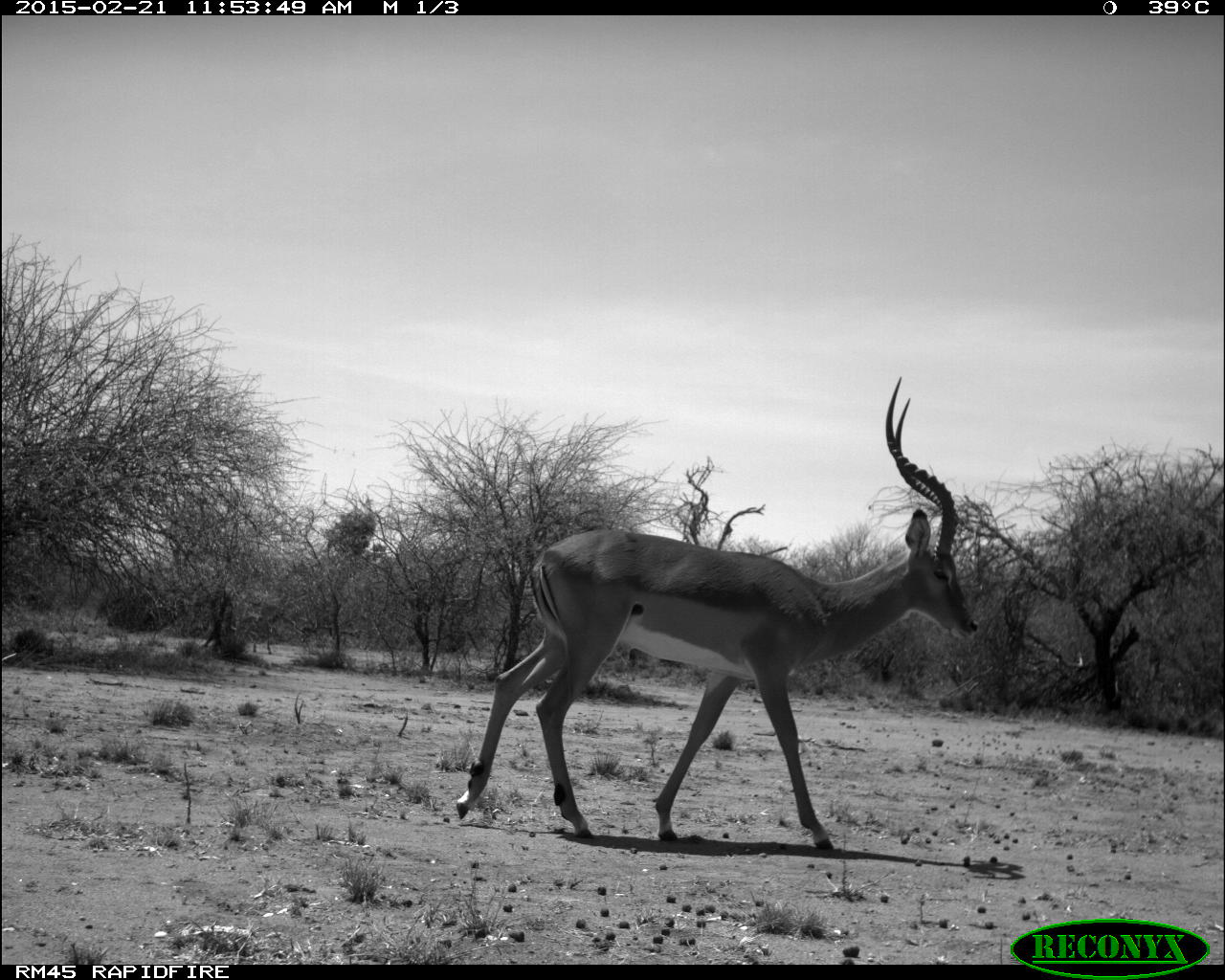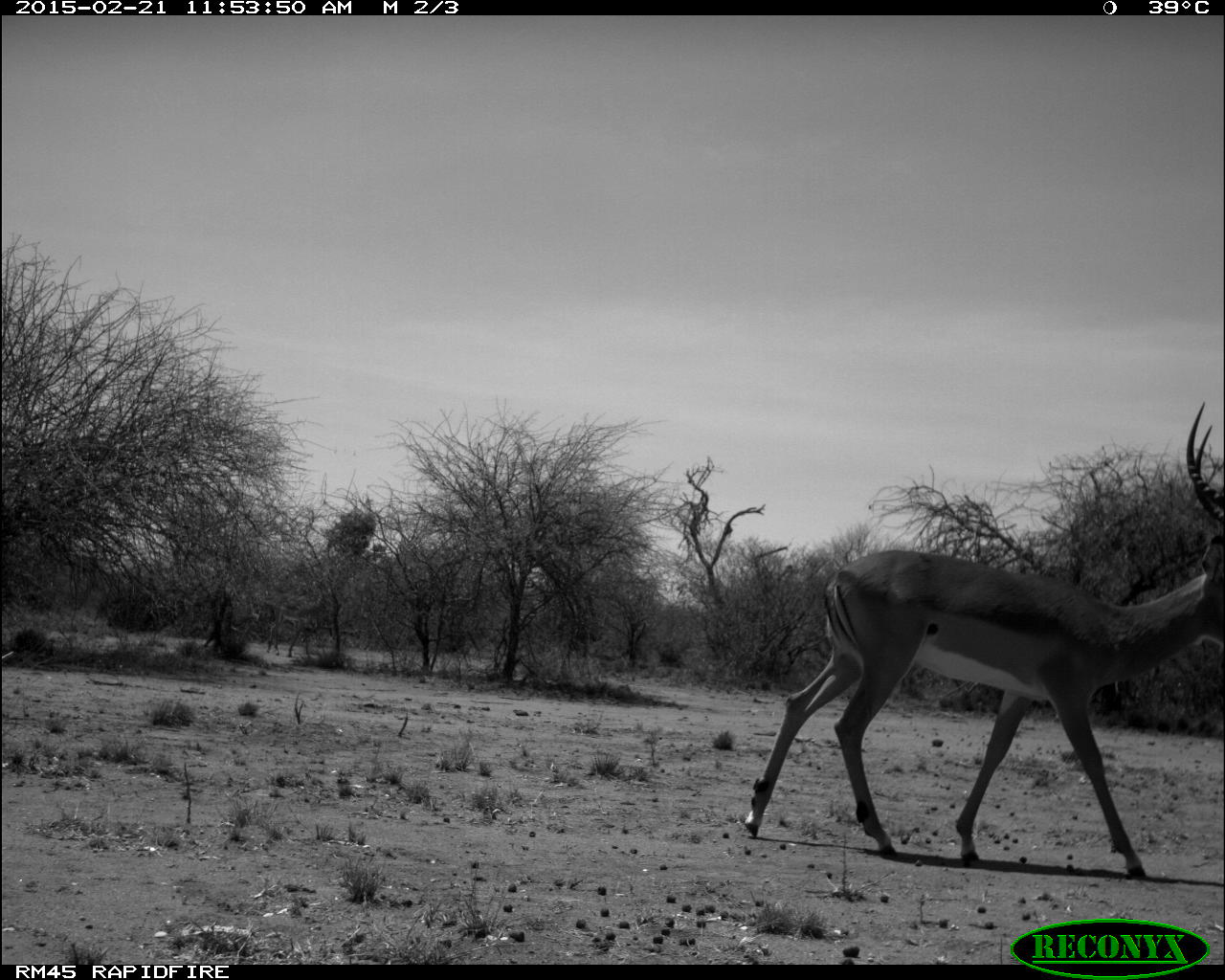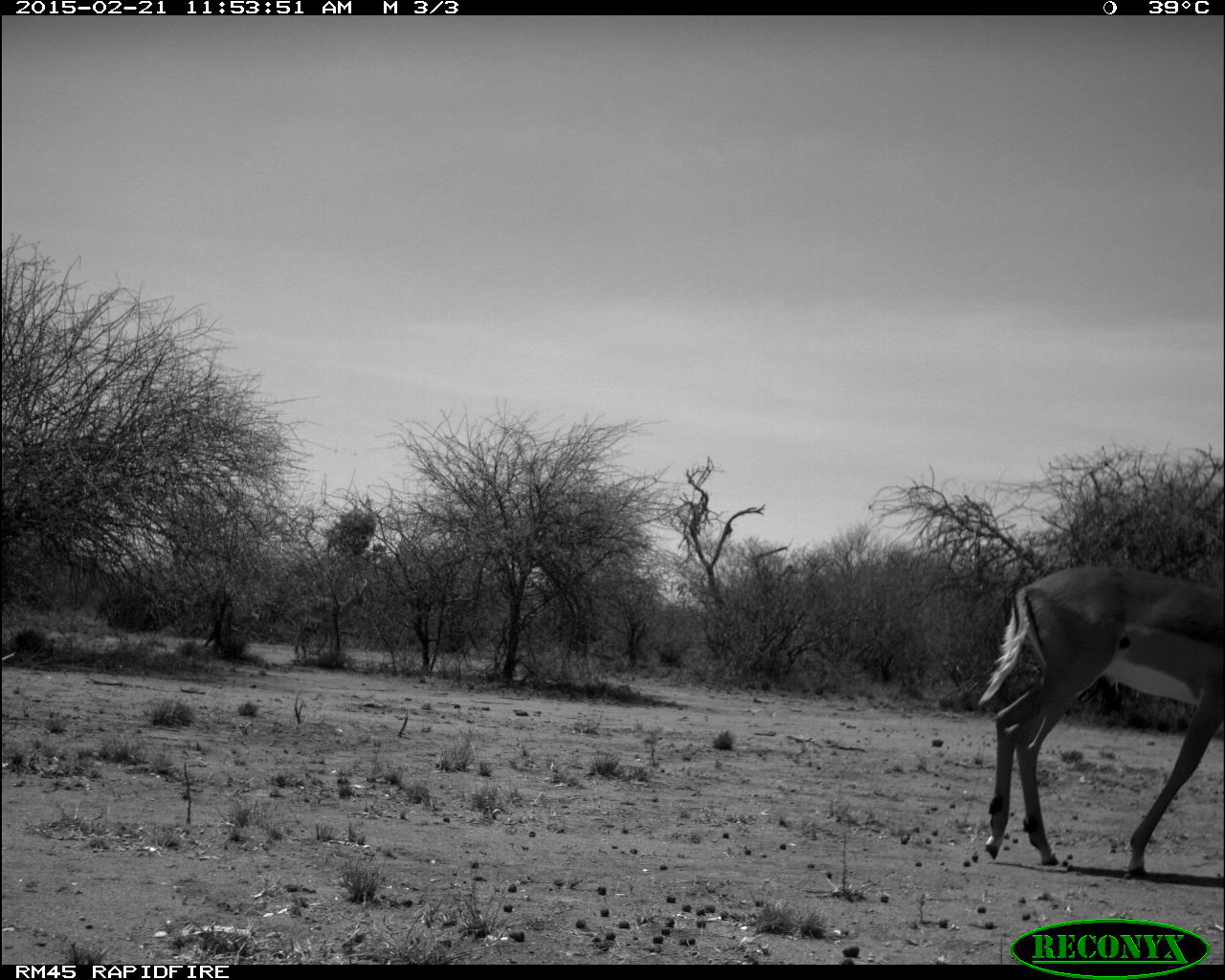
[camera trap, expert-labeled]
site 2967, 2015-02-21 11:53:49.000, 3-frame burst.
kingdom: Animalia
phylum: Chordata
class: Mammalia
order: Artiodactyla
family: Bovidae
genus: Aepyceros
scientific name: Aepyceros melampus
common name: impala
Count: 1.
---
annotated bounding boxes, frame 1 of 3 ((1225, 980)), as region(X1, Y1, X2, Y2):
aepyceros melampus: region(454, 375, 979, 850)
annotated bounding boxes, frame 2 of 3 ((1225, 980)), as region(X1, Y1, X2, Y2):
aepyceros melampus: region(742, 399, 1225, 877)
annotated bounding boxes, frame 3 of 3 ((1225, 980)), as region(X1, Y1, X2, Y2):
aepyceros melampus: region(977, 566, 1225, 876)